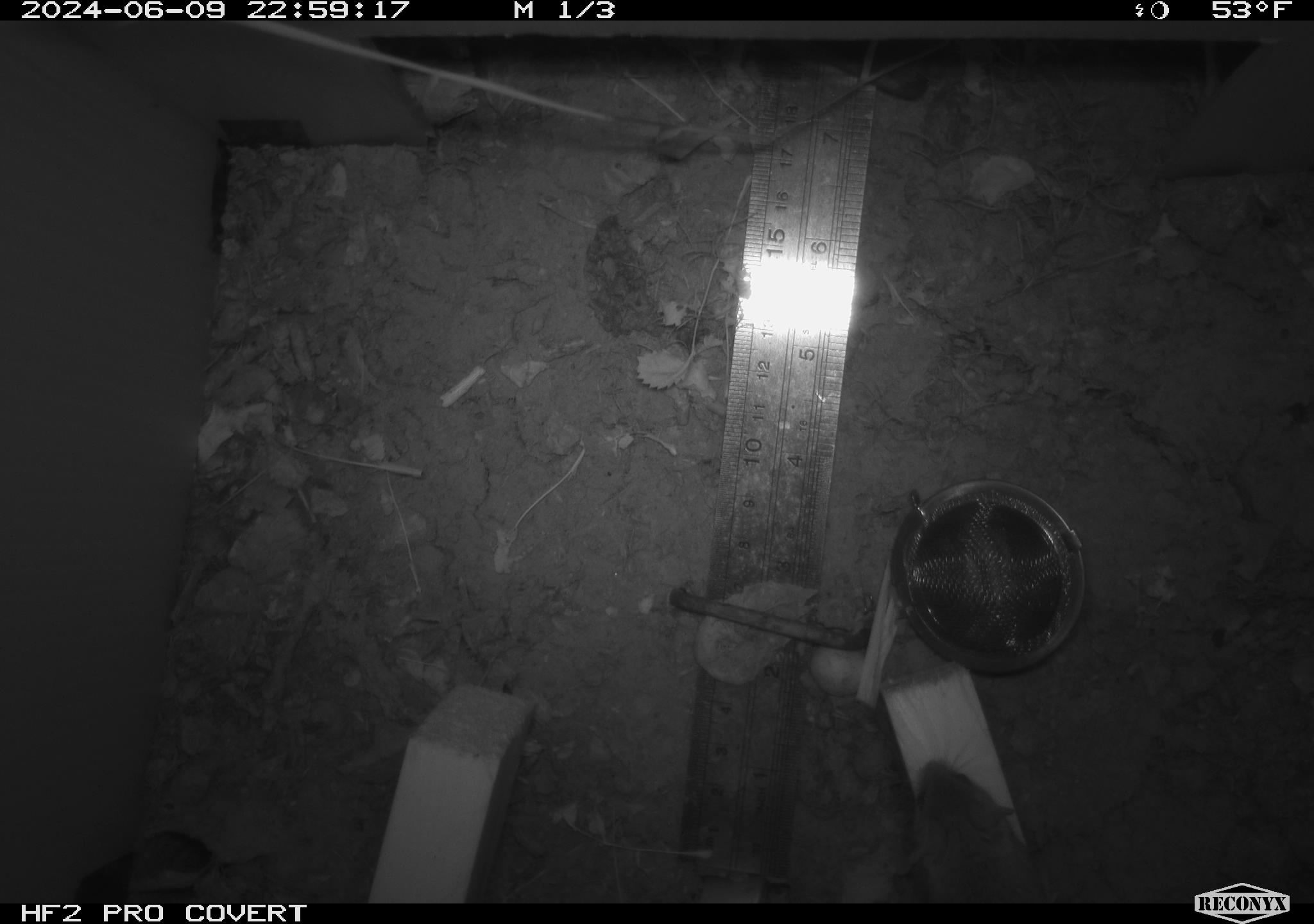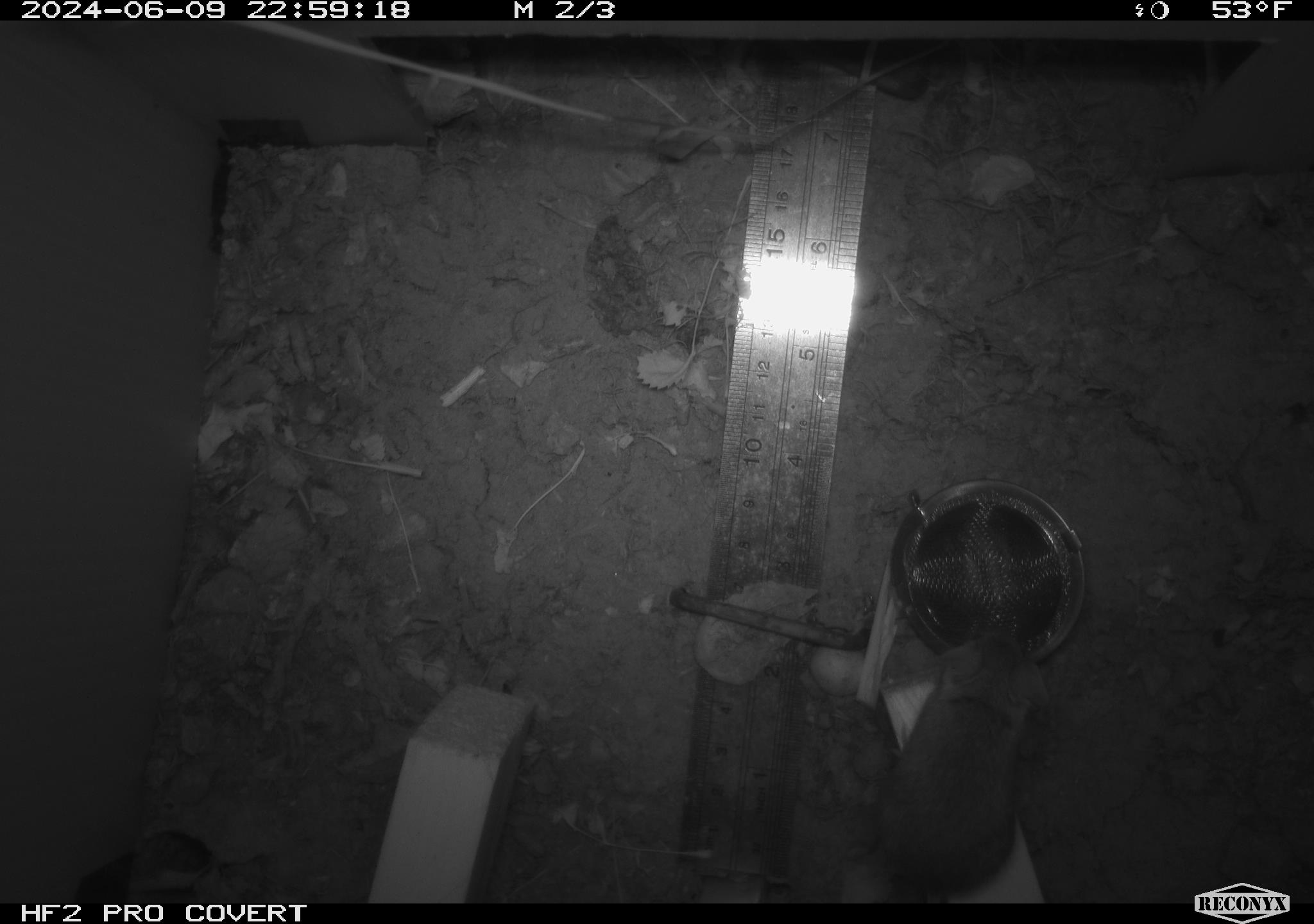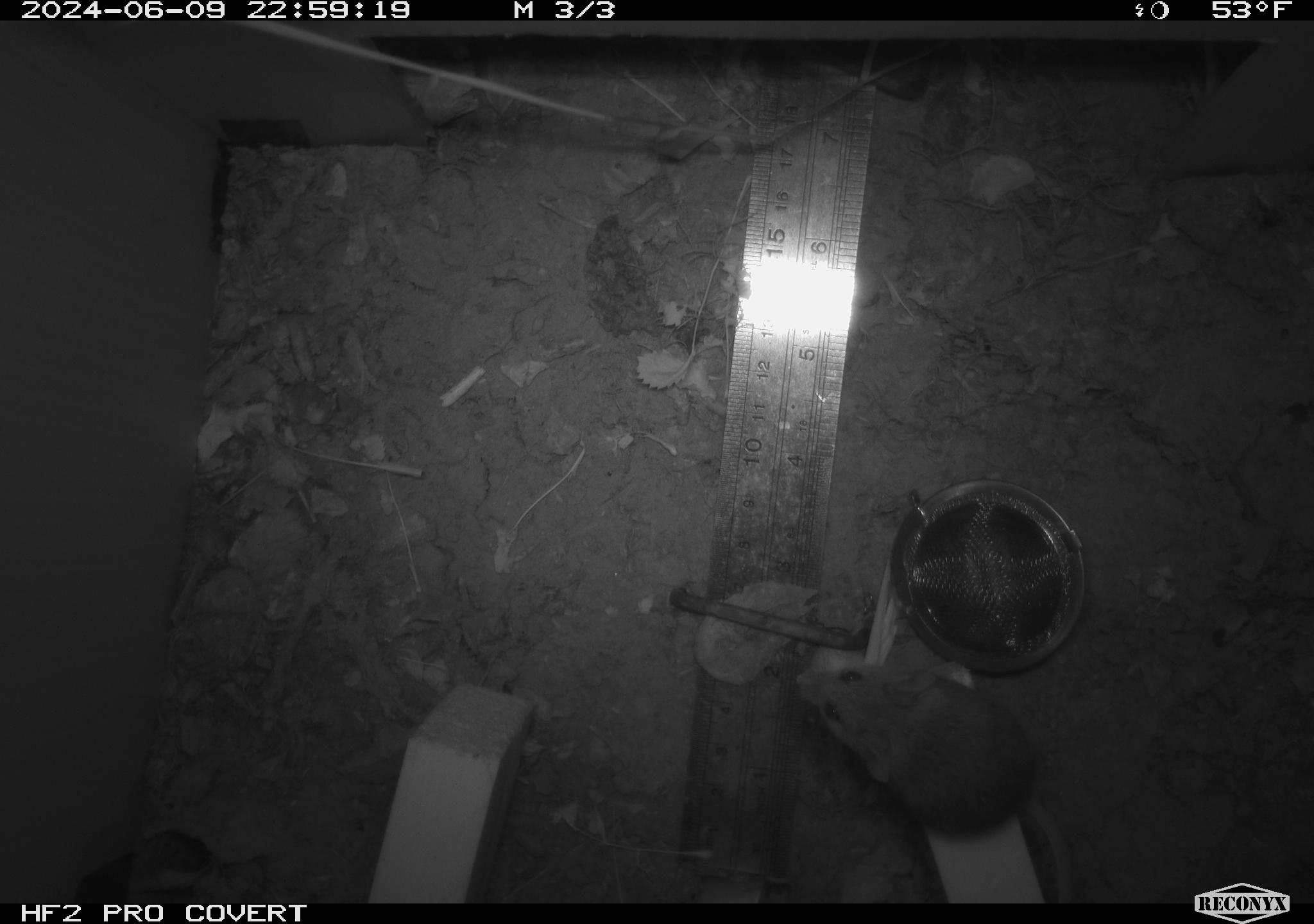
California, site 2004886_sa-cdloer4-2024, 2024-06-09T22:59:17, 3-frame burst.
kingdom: Animalia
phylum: Chordata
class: Mammalia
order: Rodentia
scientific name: Rodentia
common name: rodent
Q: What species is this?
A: Rodent (Rodentia).